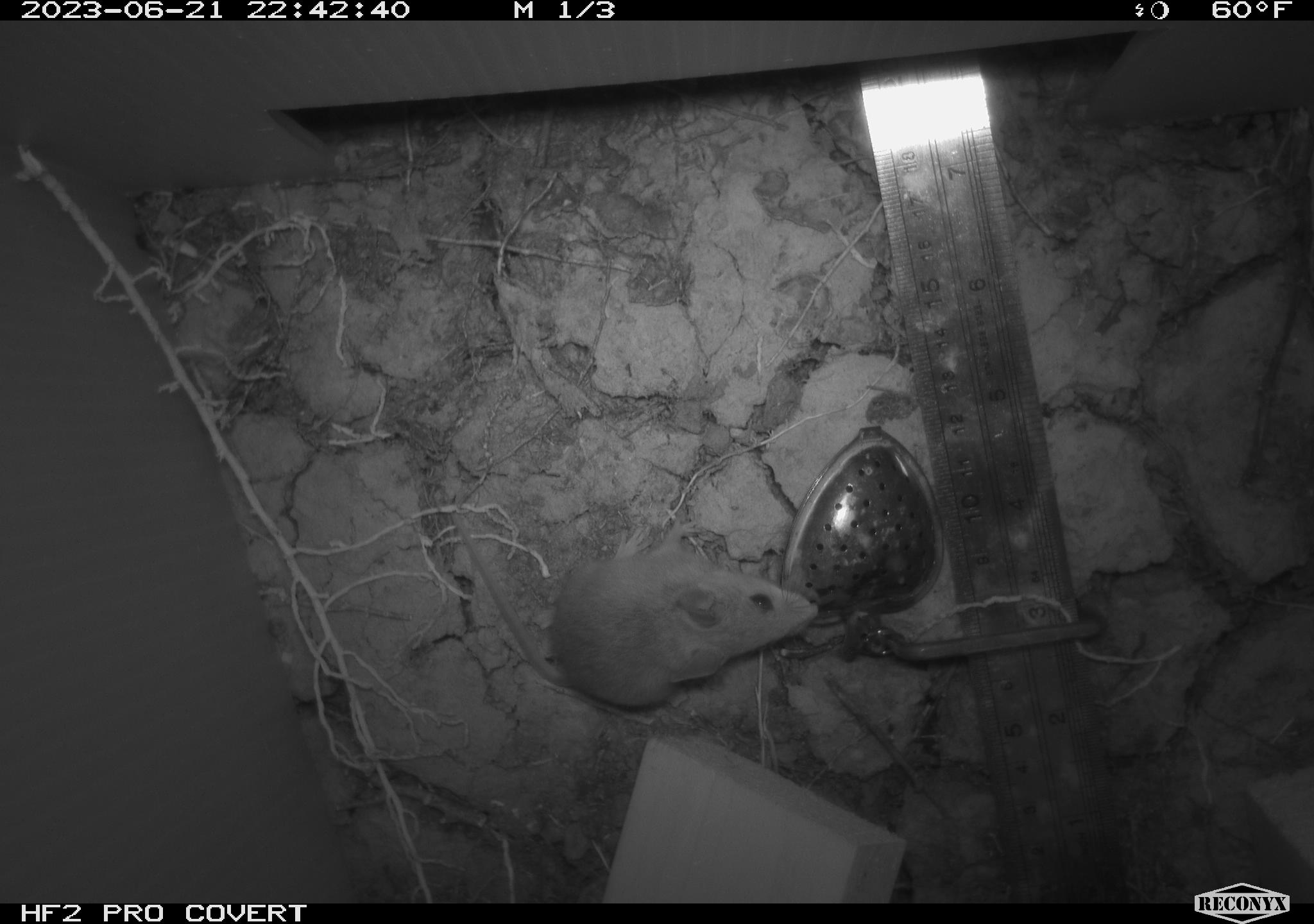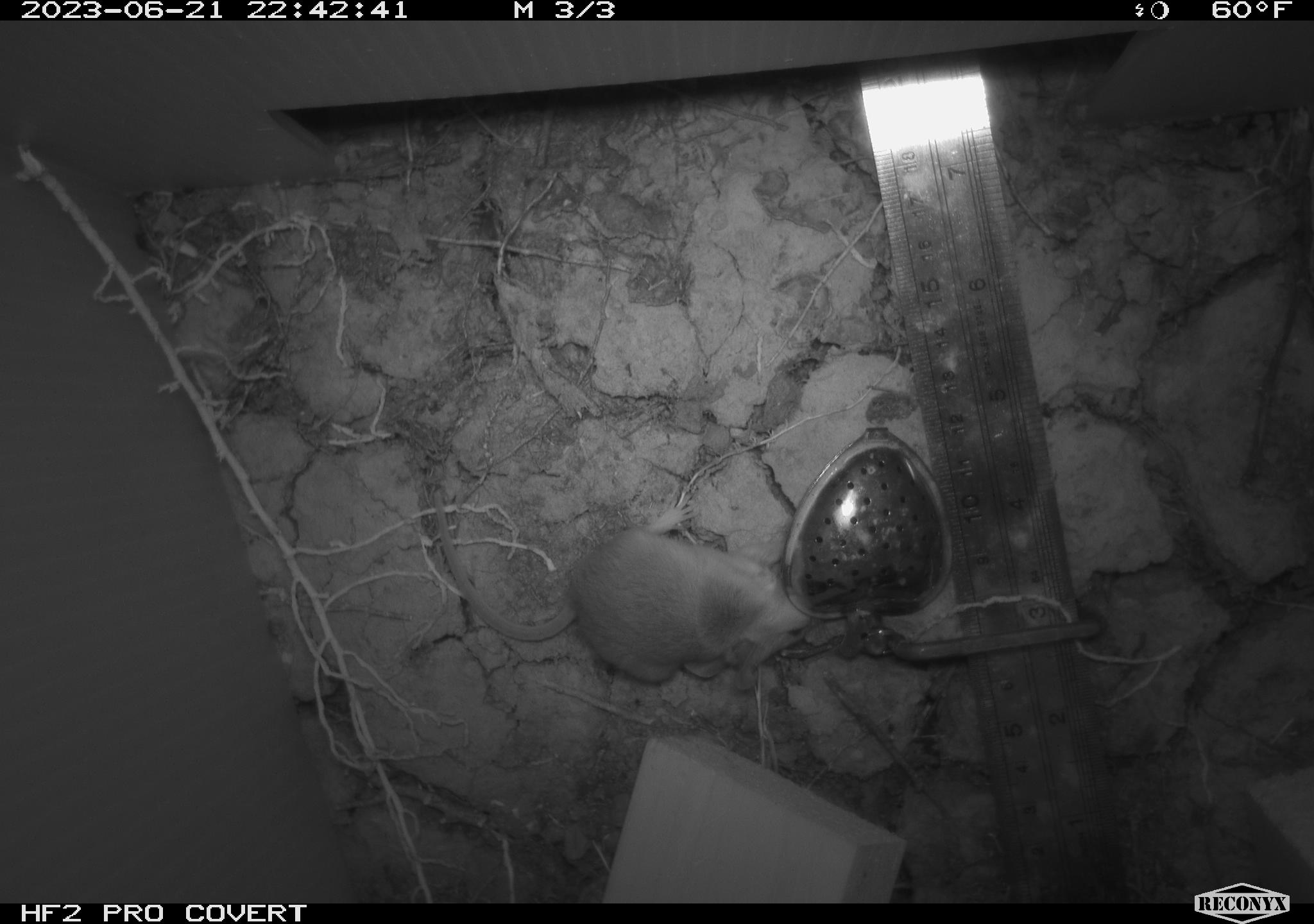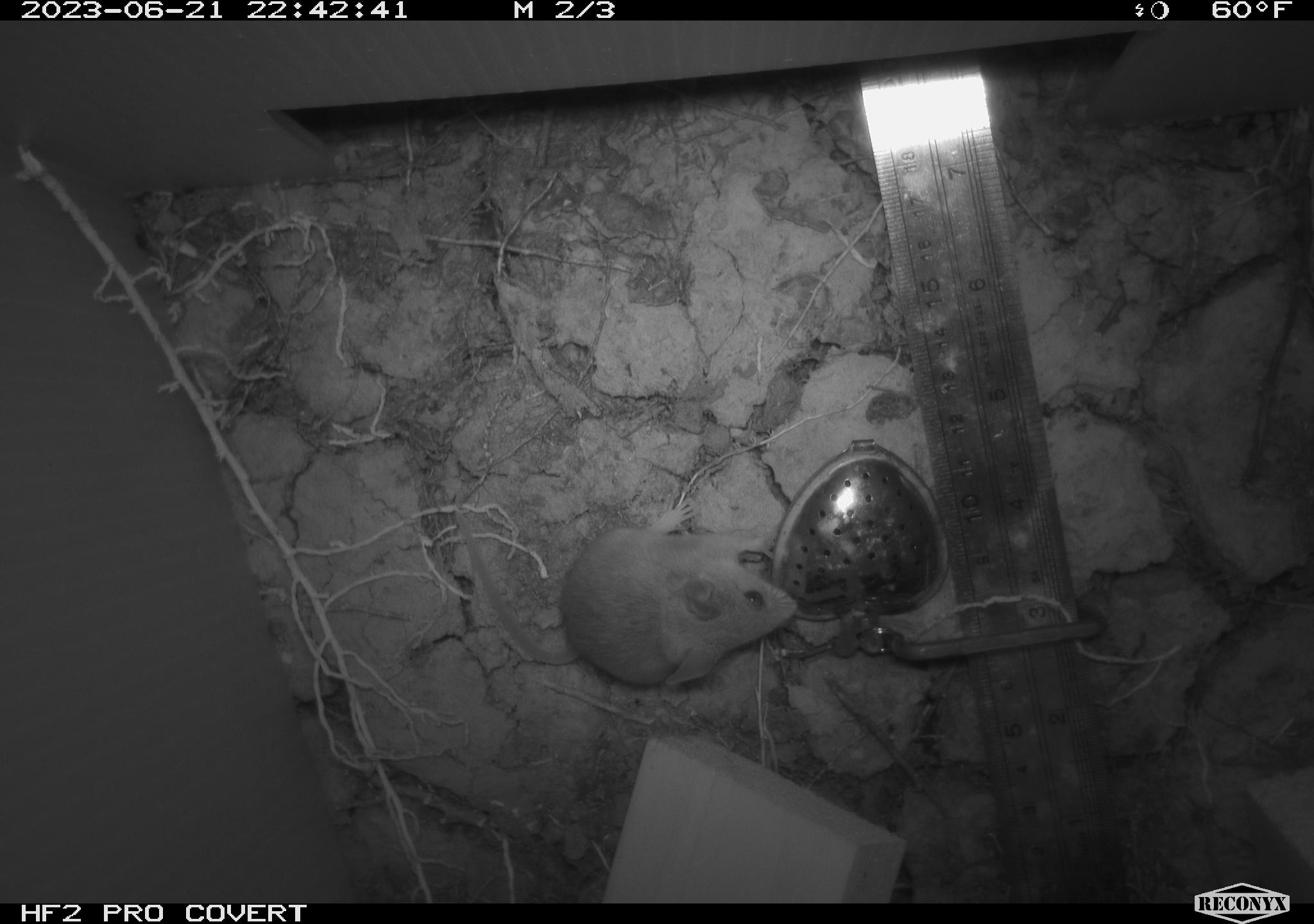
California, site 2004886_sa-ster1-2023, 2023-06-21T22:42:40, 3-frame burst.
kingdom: Animalia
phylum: Chordata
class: Mammalia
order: Rodentia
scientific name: Rodentia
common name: mouse species